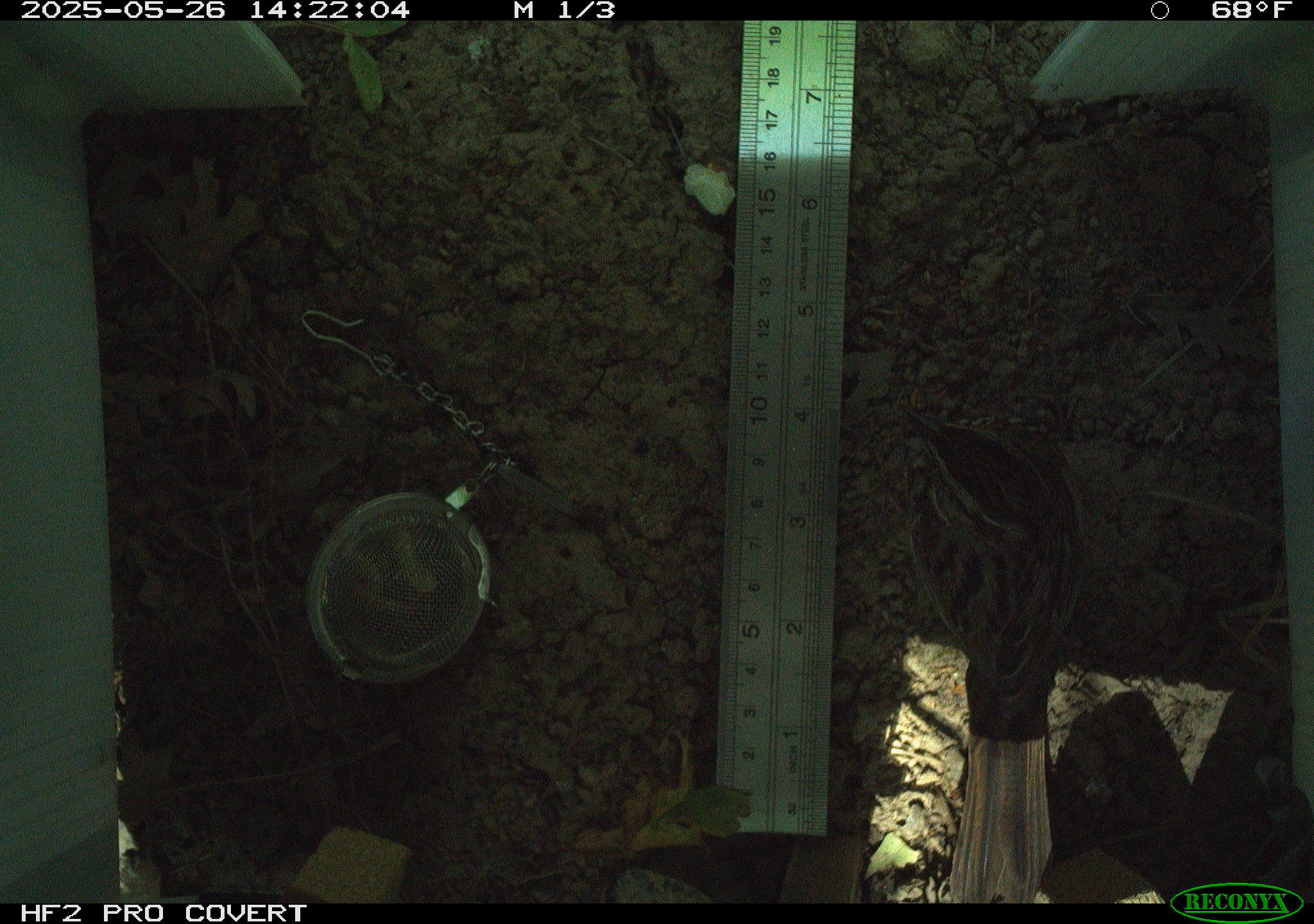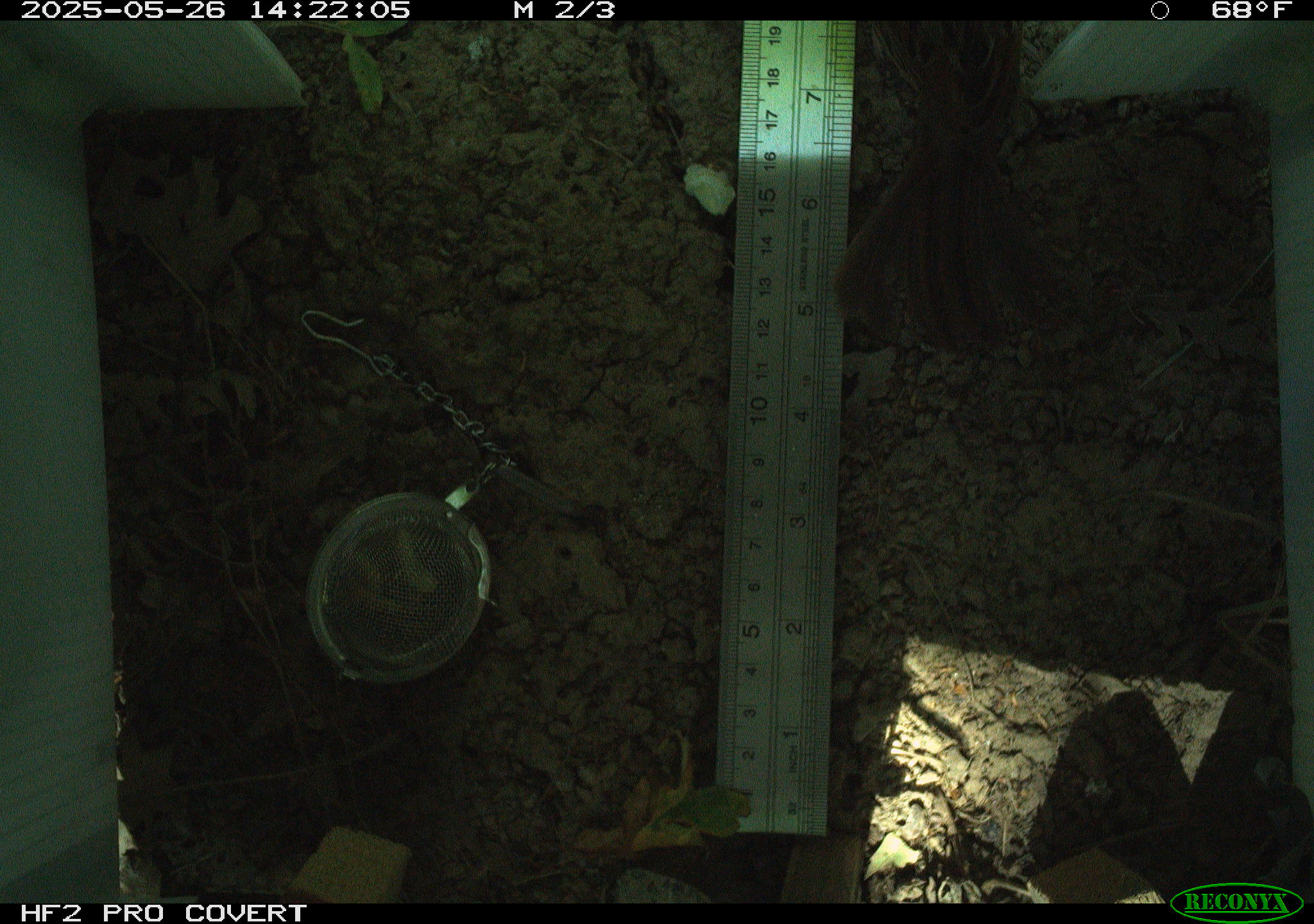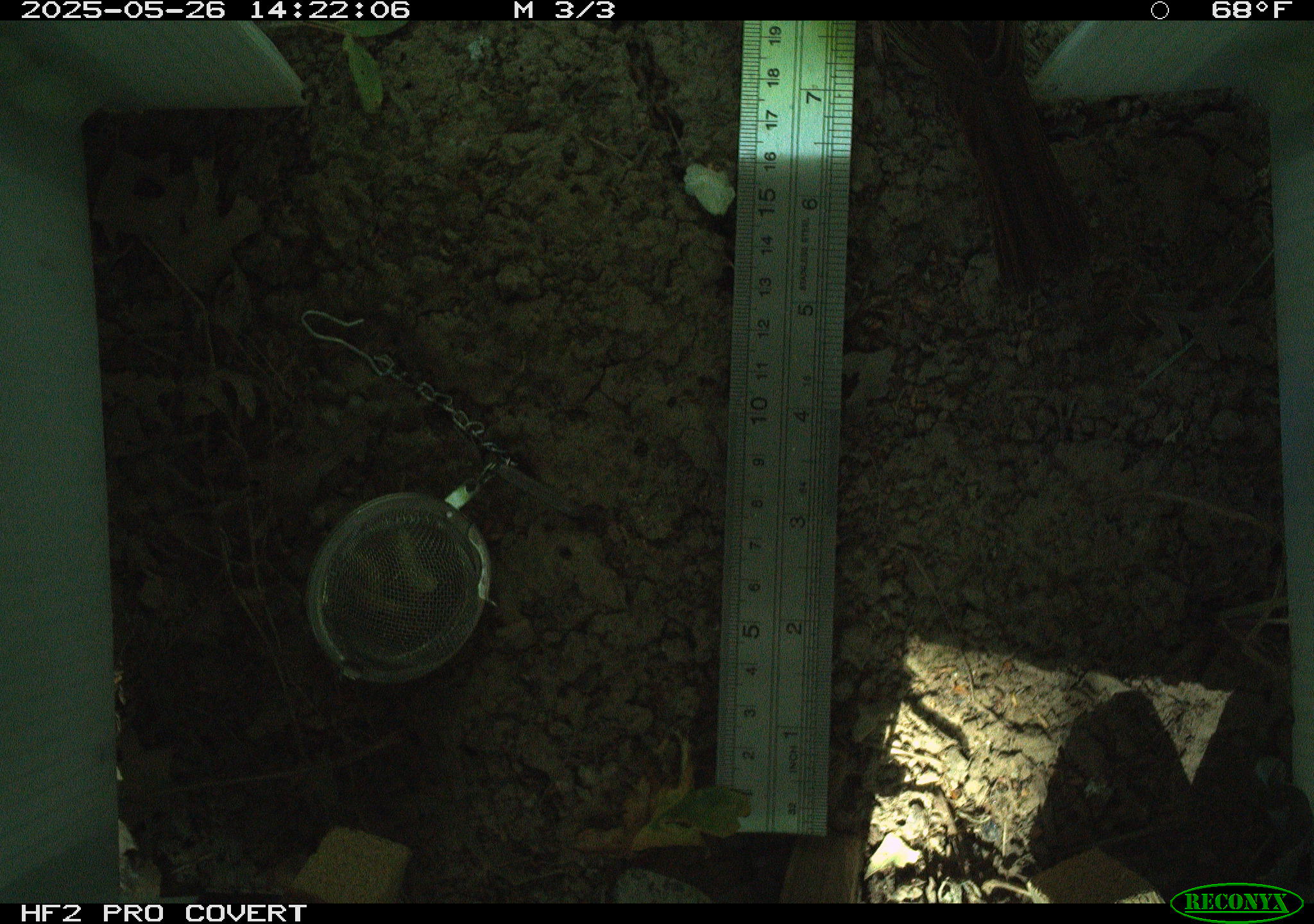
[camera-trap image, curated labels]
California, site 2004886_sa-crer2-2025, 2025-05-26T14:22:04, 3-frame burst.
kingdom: Animalia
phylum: Chordata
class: Aves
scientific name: Aves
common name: bird